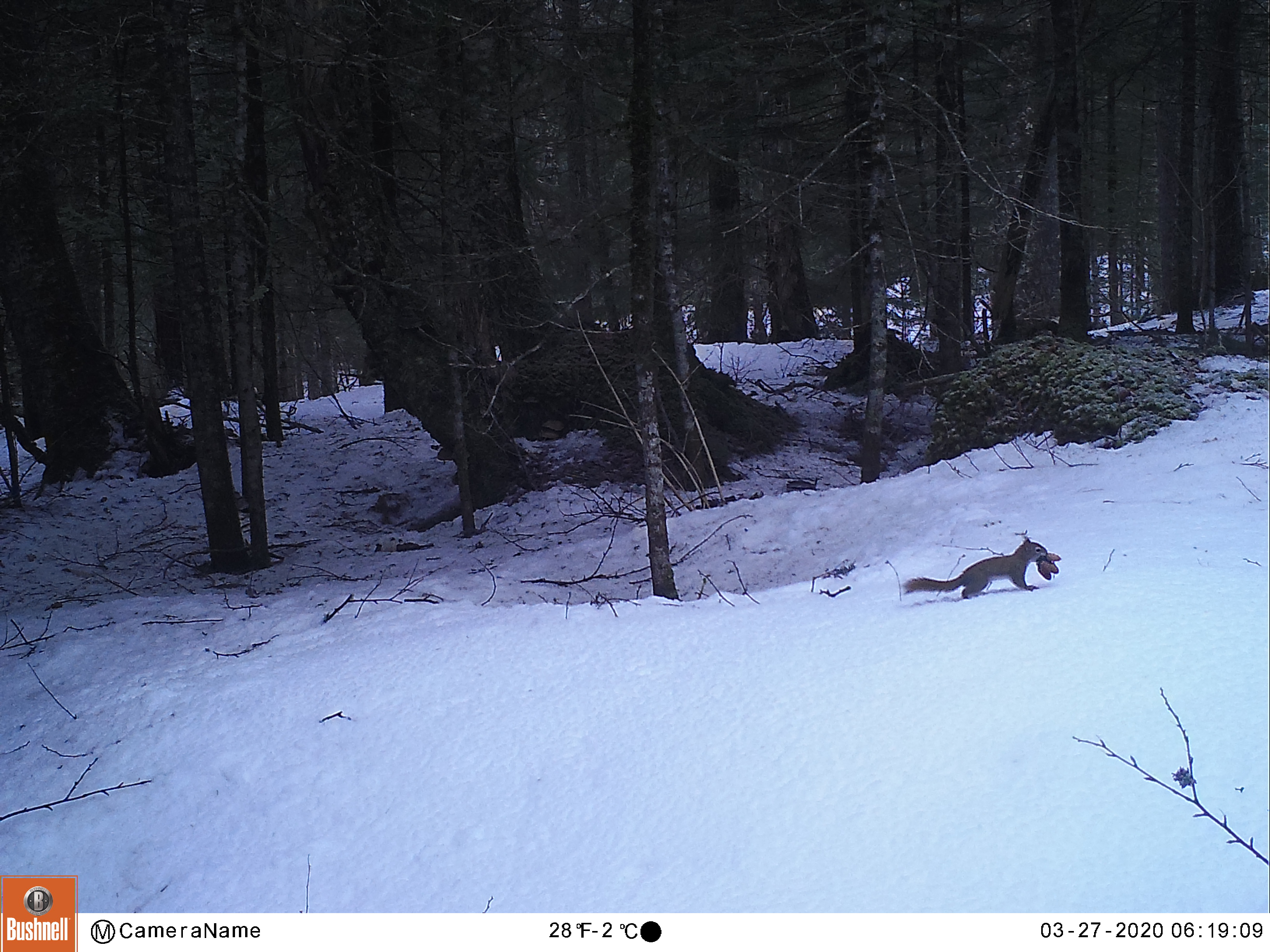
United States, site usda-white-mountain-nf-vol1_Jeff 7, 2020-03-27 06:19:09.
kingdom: Animalia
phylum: Chordata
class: Mammalia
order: Rodentia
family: Sciuridae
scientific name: Sciuridae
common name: squirrel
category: squirrel sp.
Squirrel sp. (squirrel) (Sciuridae).